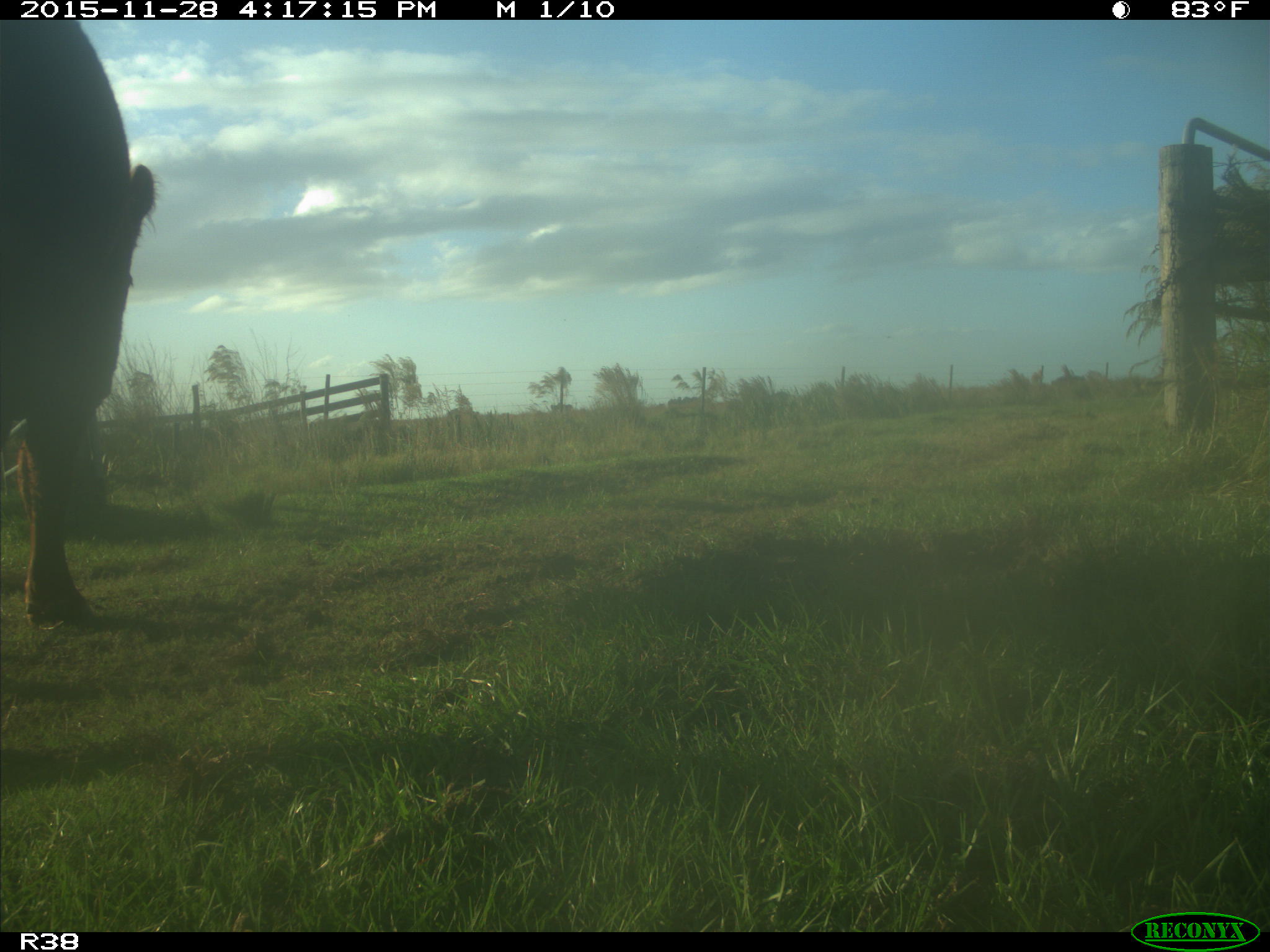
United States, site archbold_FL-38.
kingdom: Animalia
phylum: Chordata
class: Mammalia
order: Artiodactyla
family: Bovidae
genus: Bos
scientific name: Bos taurus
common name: domestic cow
Bos taurus (domestic cow).